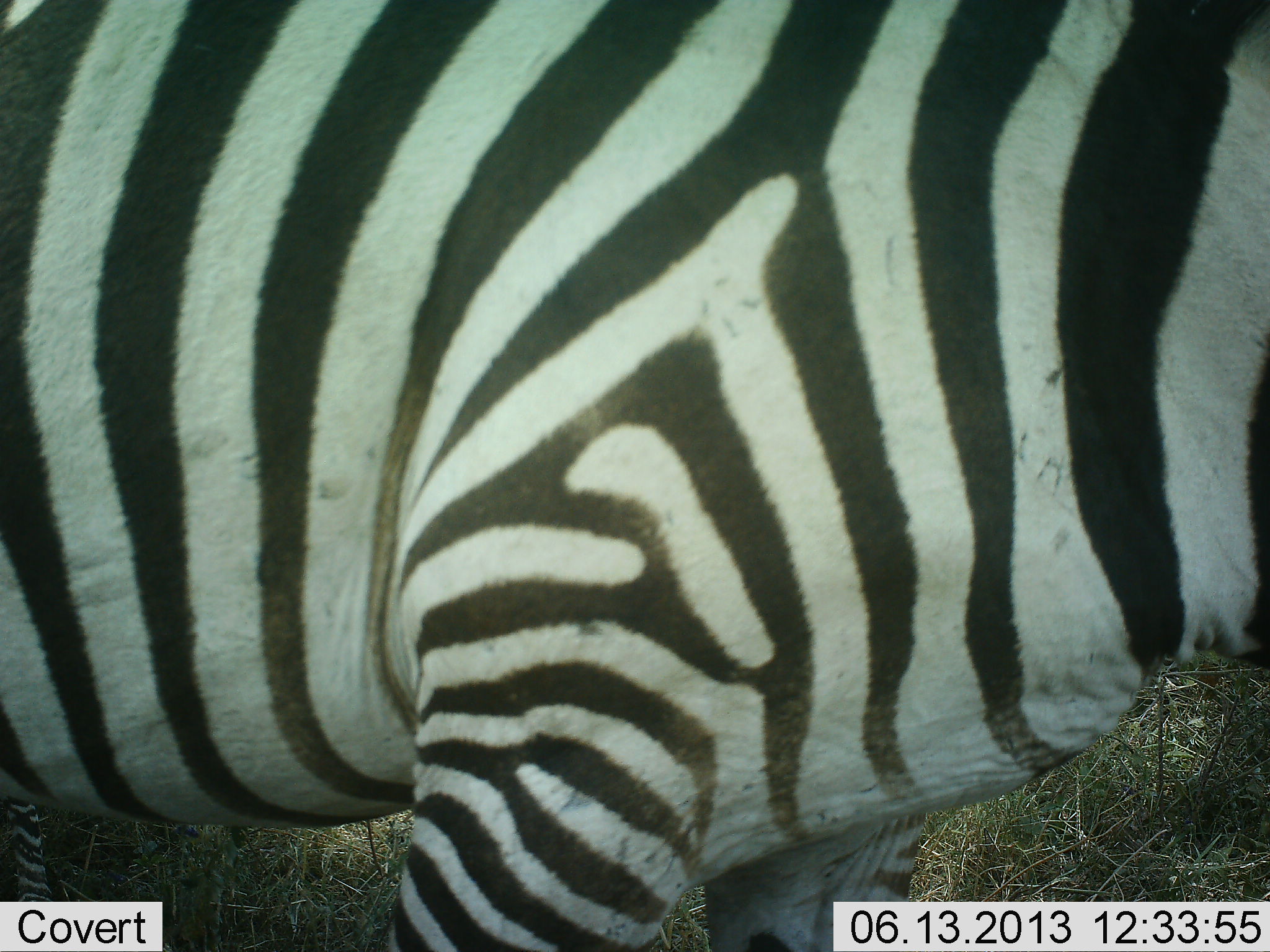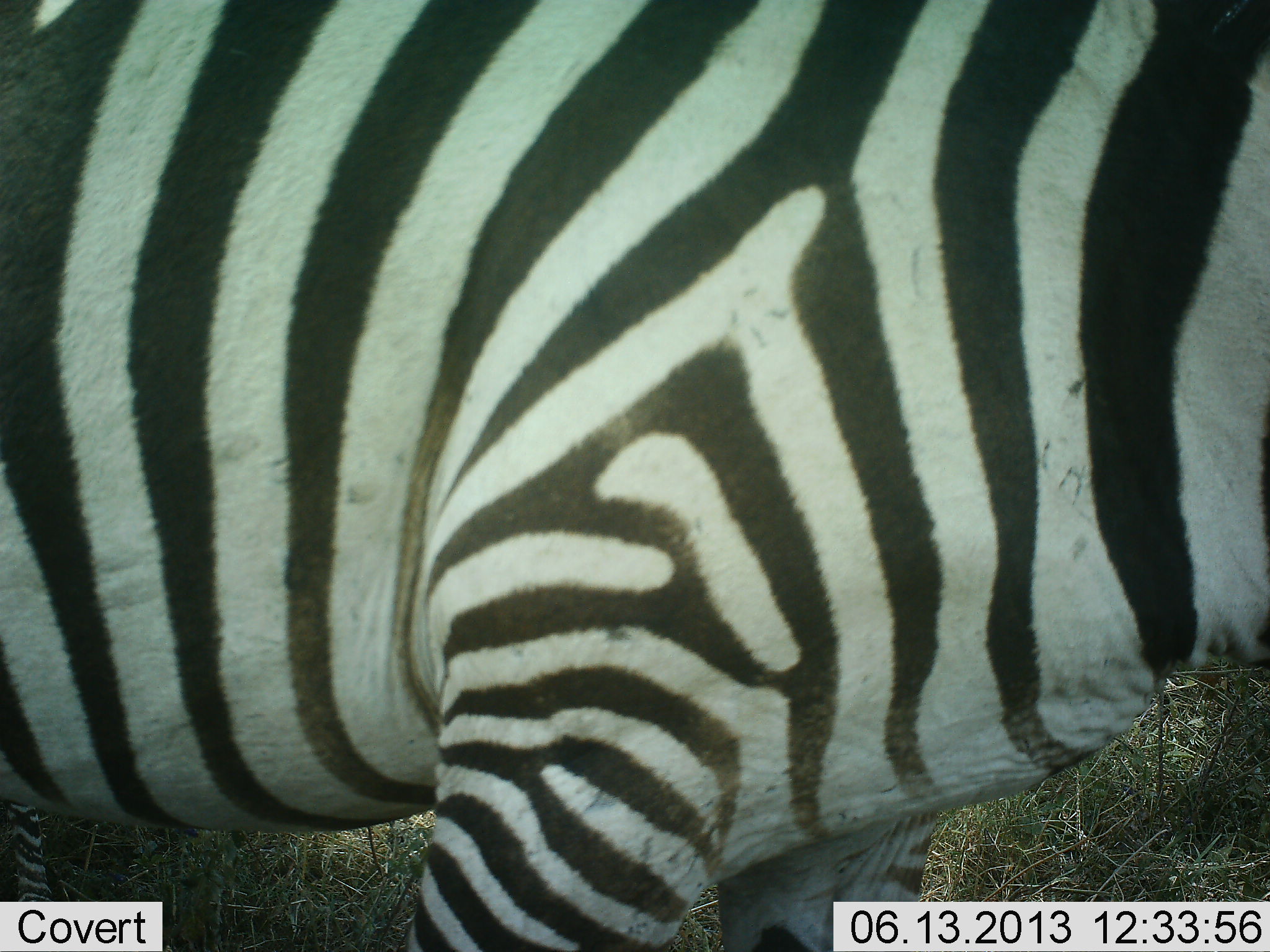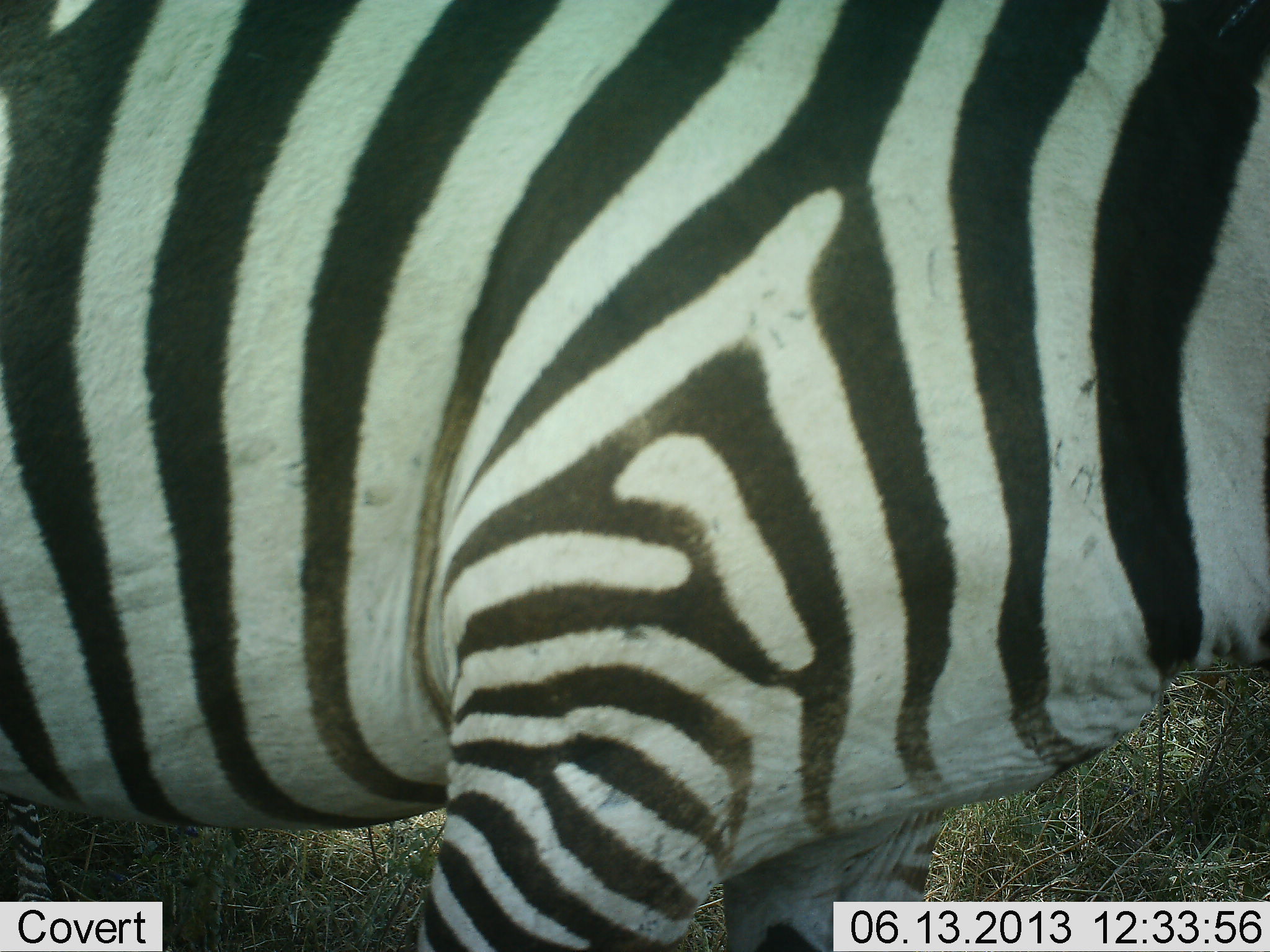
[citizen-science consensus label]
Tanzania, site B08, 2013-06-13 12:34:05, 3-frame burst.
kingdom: Animalia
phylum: Chordata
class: Mammalia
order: Perissodactyla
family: Equidae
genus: Equus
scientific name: Equus quagga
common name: plains zebra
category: zebra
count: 1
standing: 100%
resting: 0%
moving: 0%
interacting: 0%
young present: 0%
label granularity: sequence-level